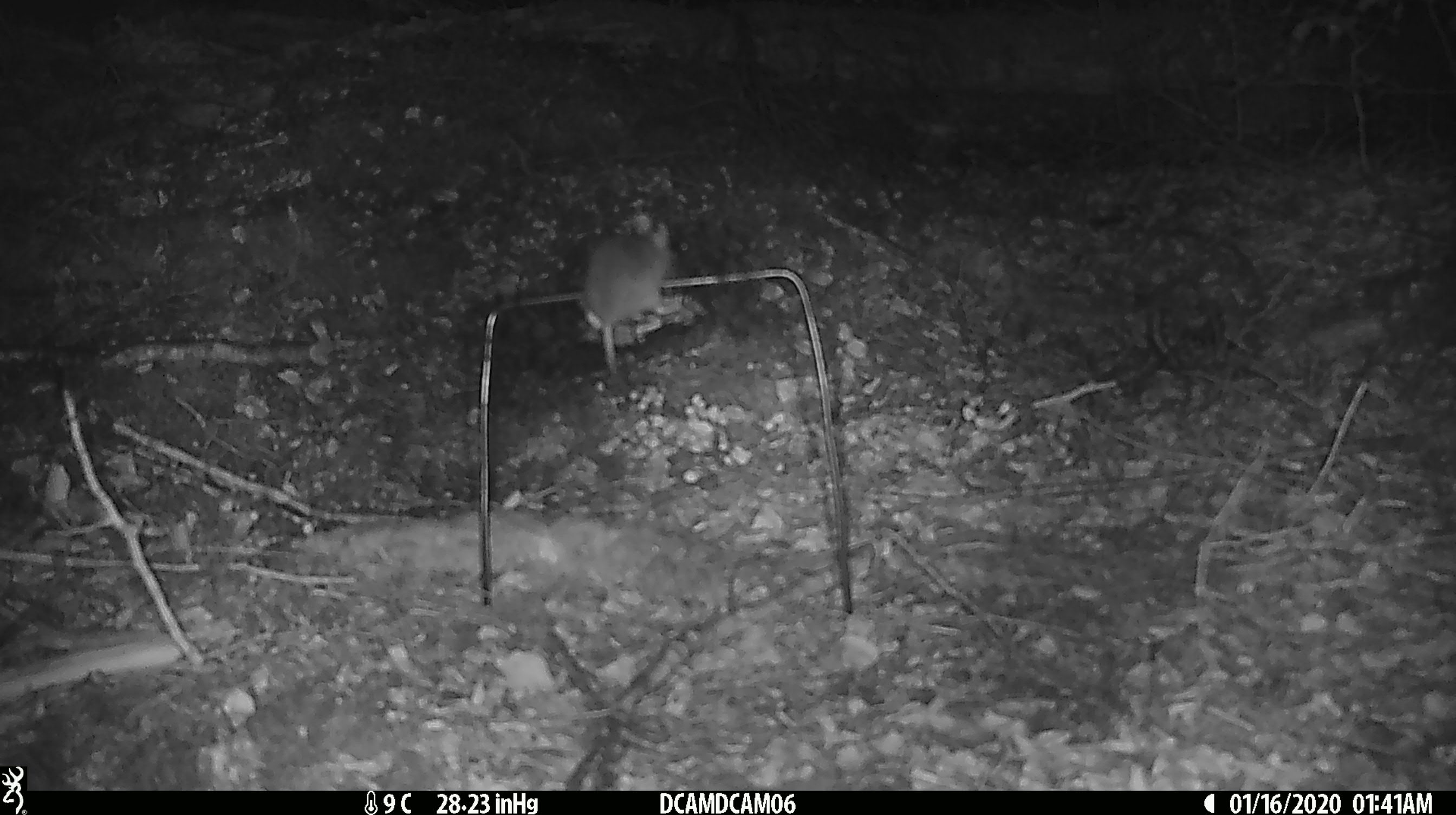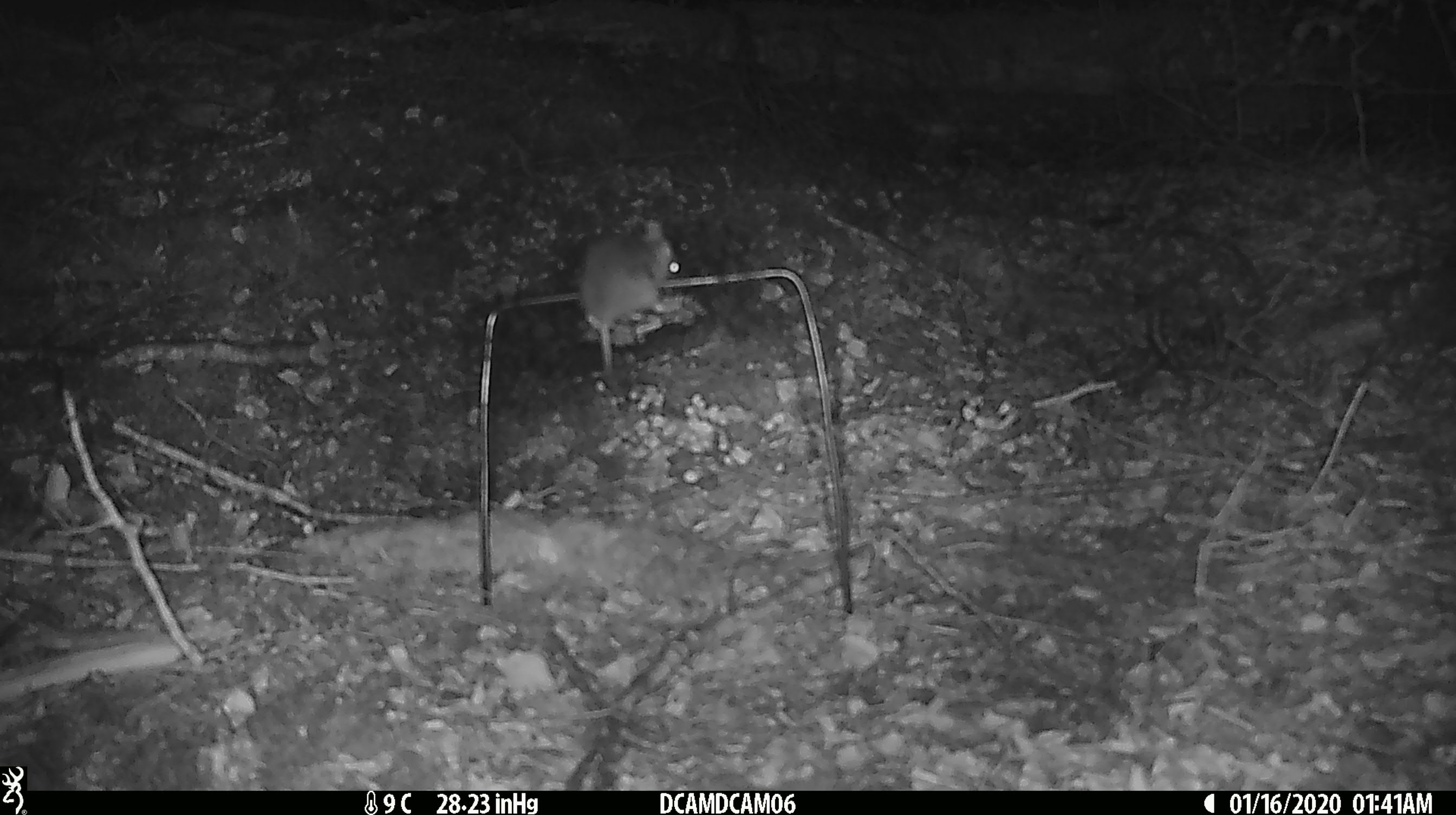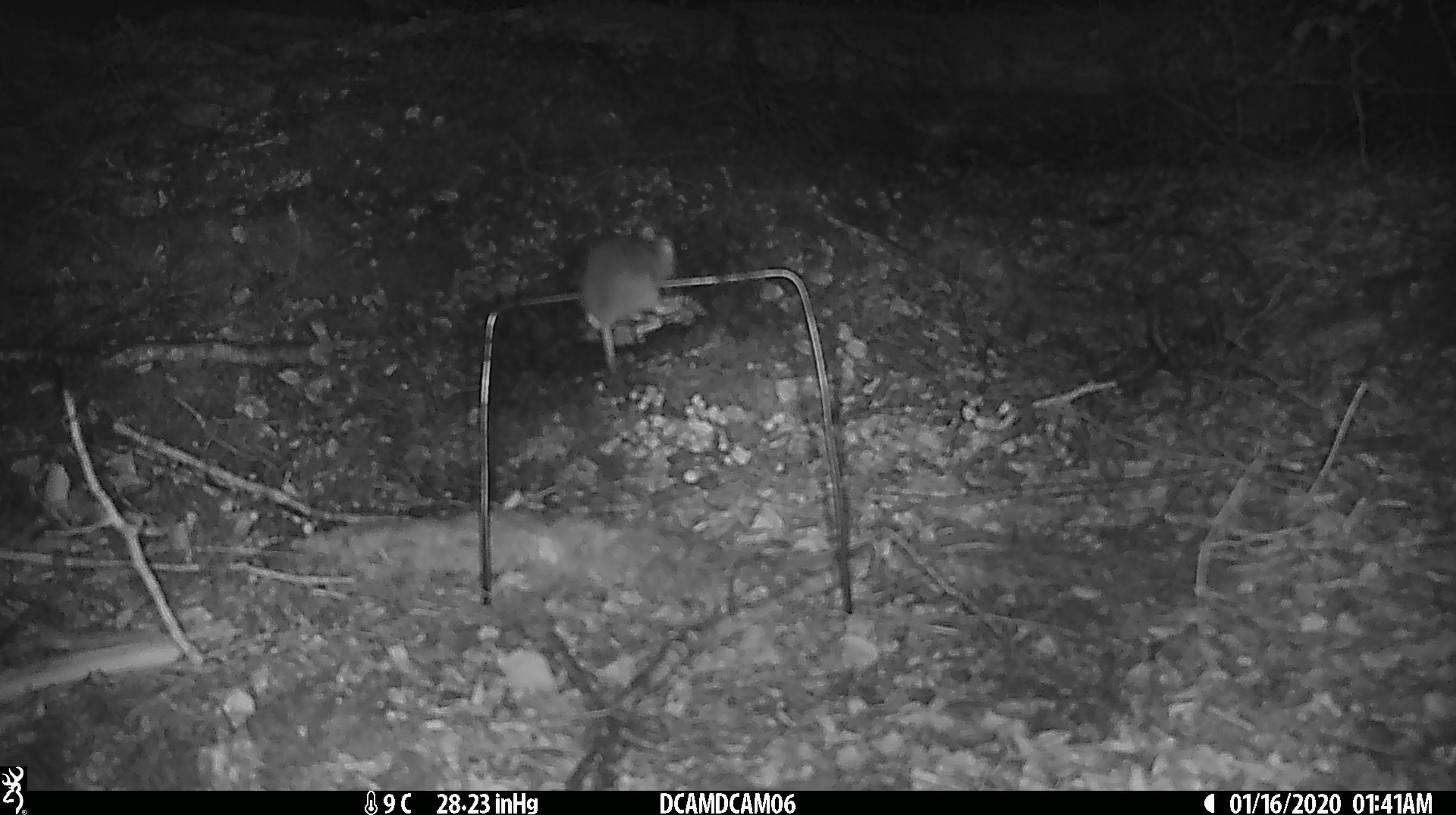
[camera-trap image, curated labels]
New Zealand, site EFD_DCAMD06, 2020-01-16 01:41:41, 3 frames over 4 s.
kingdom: Animalia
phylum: Chordata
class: Mammalia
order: Rodentia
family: Muridae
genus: Mus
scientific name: Mus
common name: mouse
Mouse (Mus).